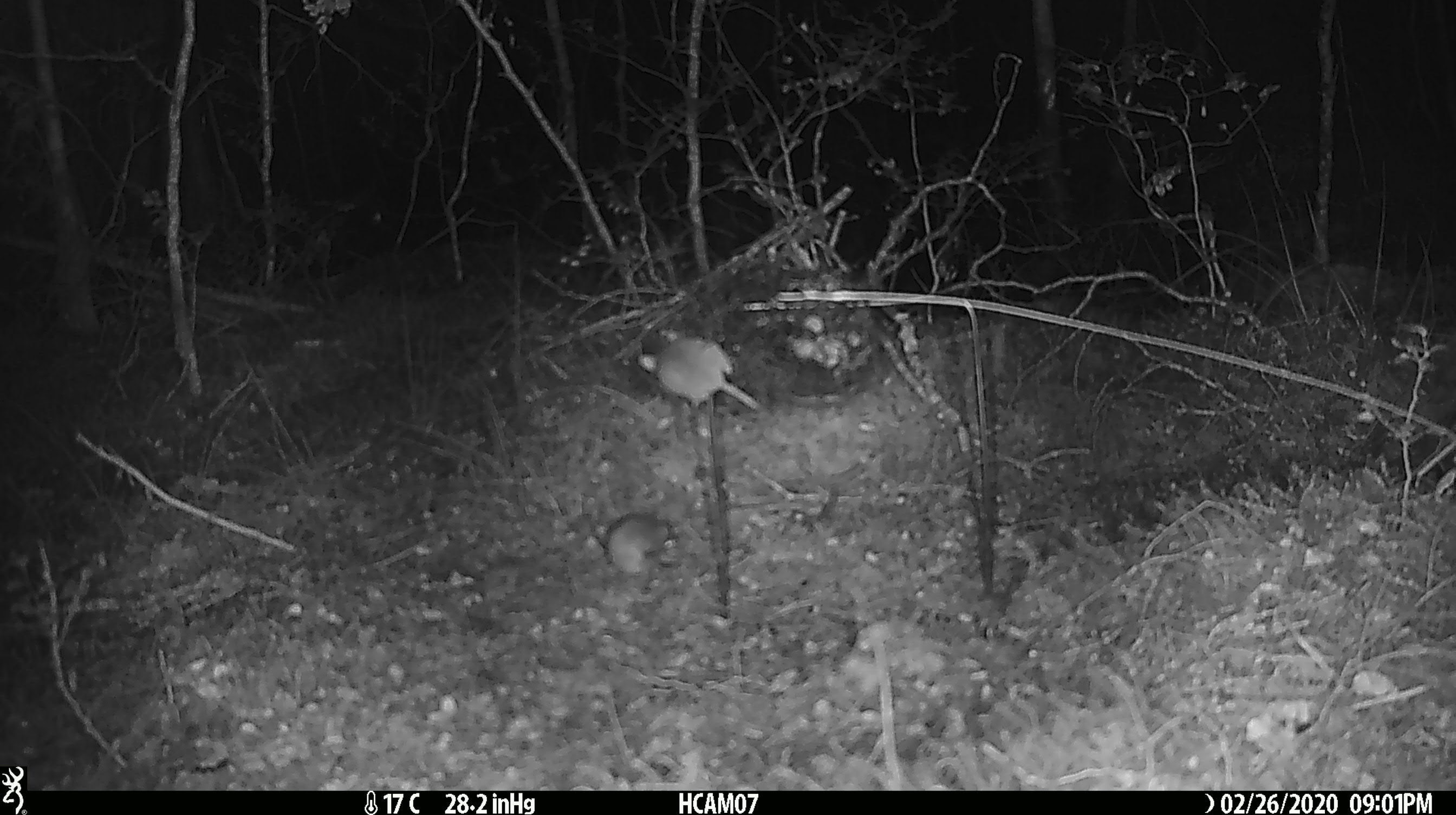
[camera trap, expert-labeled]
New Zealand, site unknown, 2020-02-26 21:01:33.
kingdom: Animalia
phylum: Chordata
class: Mammalia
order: Rodentia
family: Muridae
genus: Mus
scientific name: Mus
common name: mouse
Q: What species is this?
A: Mouse (Mus).